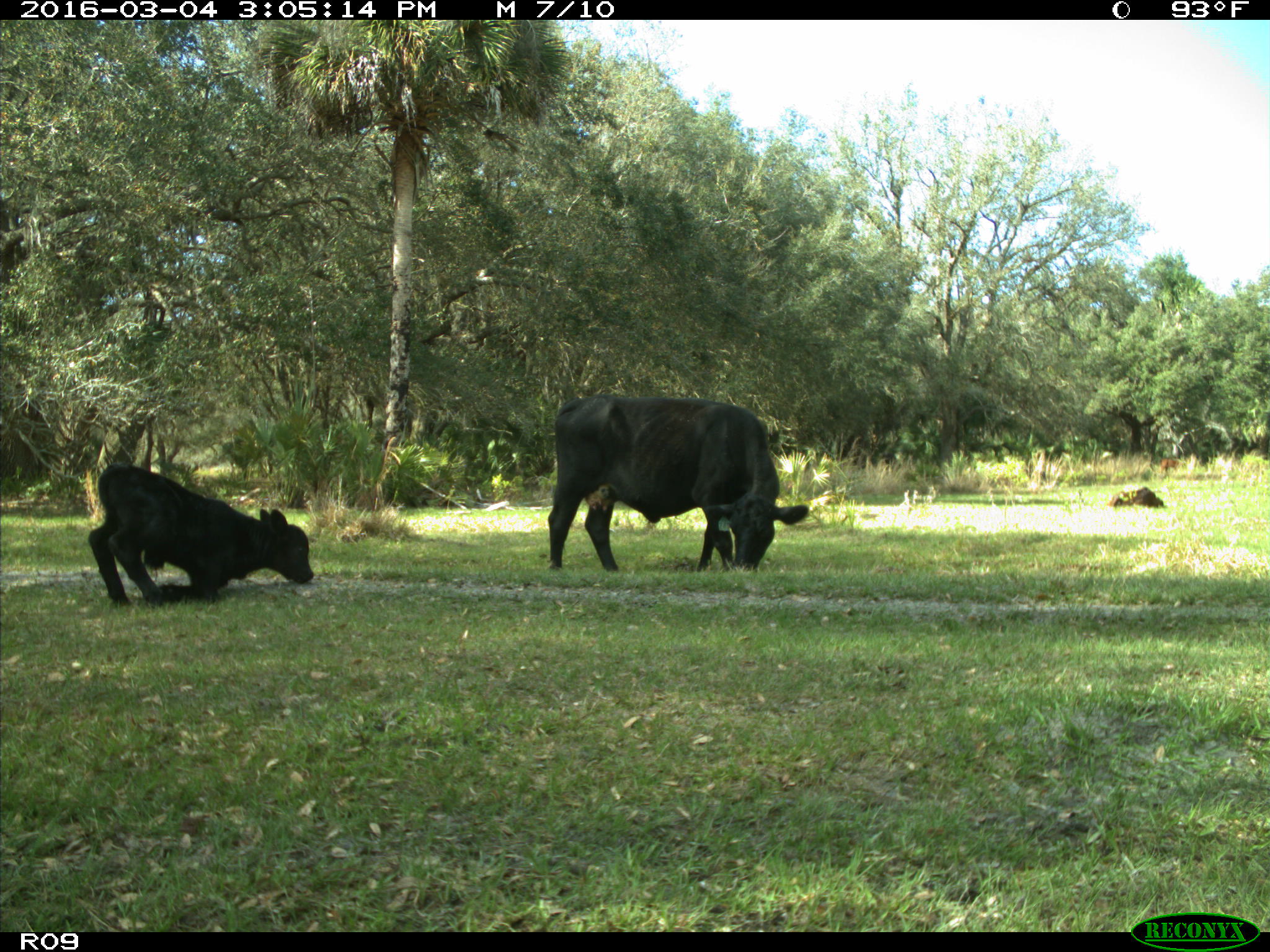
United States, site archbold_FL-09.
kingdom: Animalia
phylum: Chordata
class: Mammalia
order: Artiodactyla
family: Bovidae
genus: Bos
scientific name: Bos taurus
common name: domestic cow